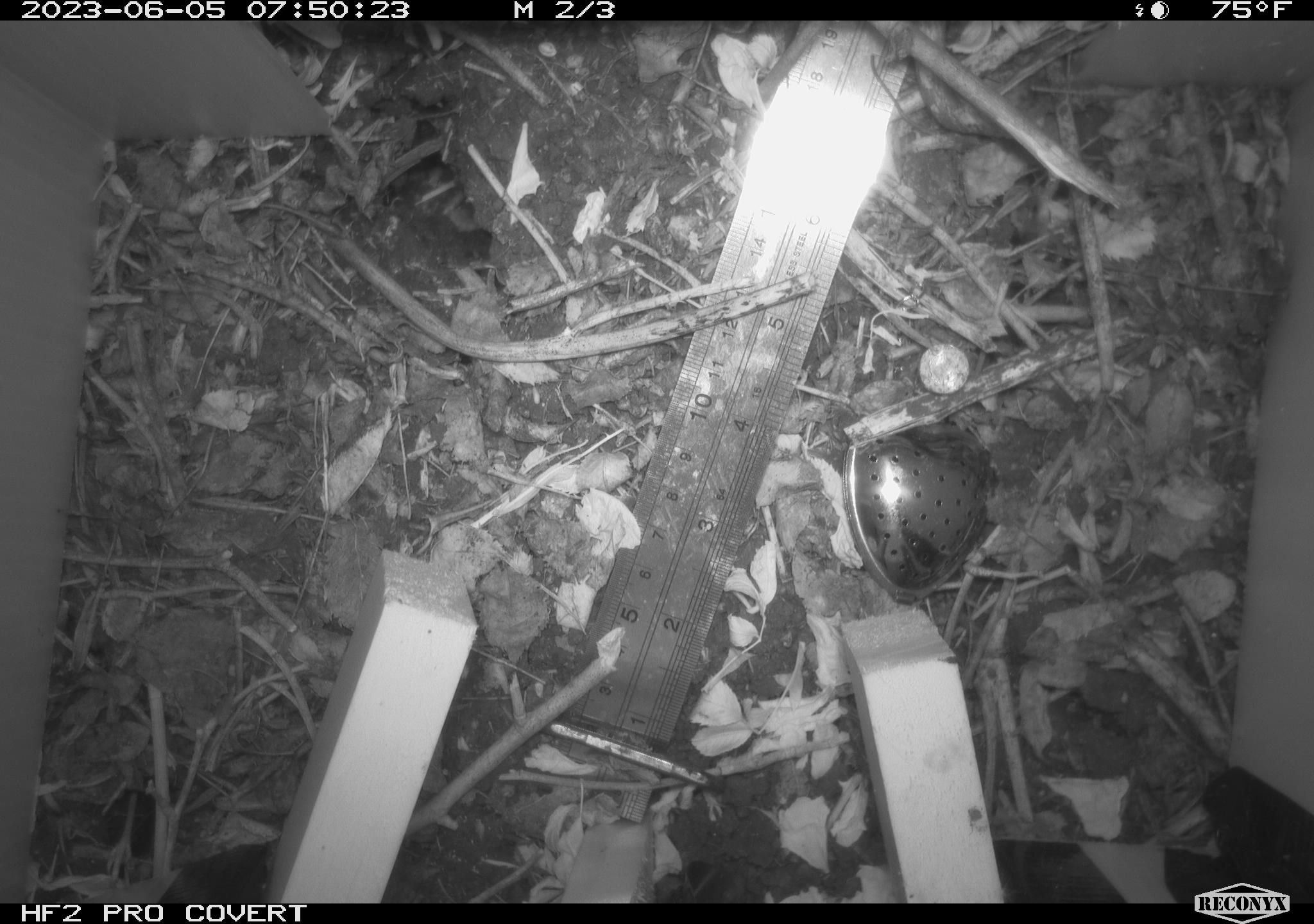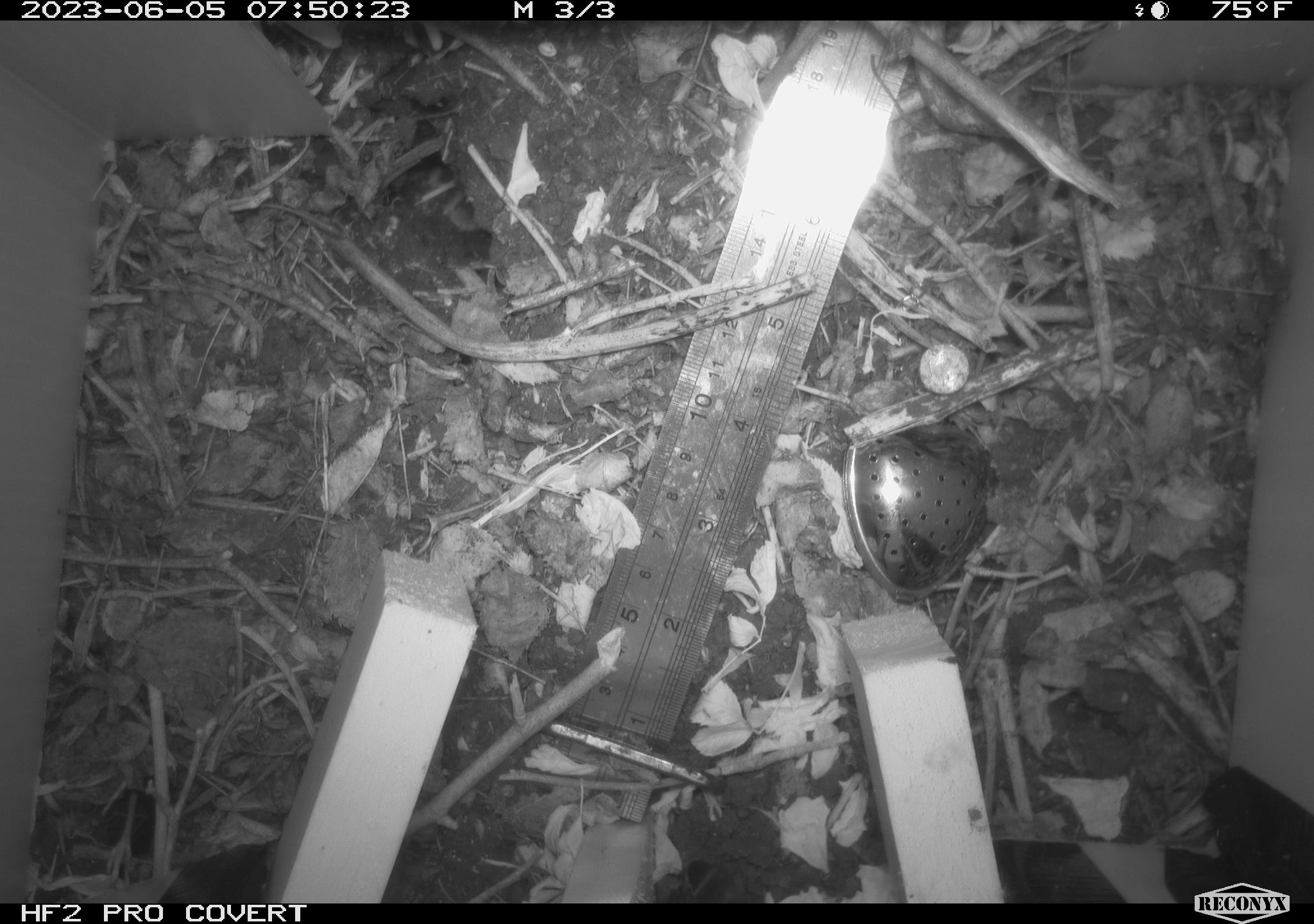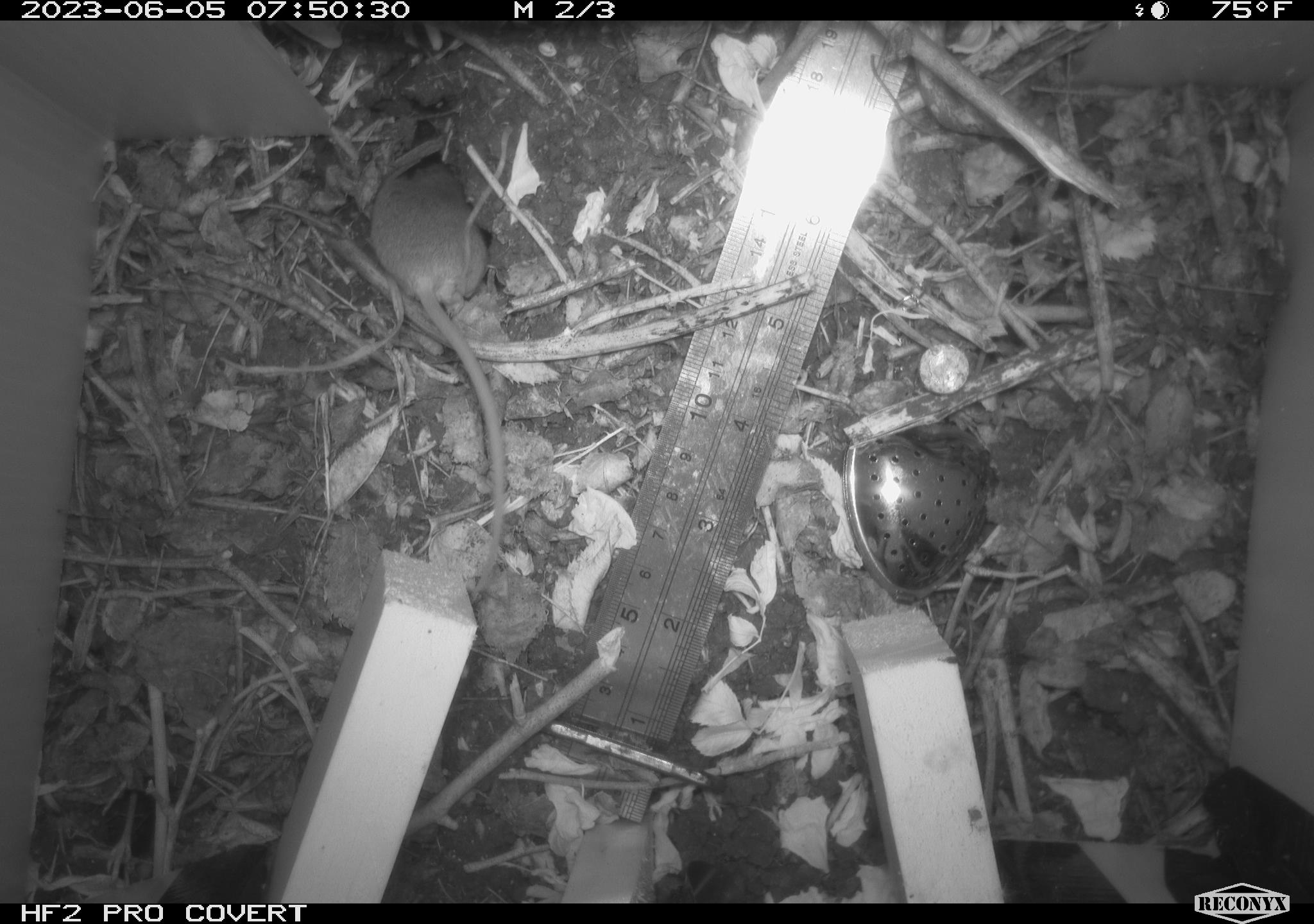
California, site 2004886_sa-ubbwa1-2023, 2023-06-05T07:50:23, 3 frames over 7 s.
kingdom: Animalia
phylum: Chordata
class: Mammalia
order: Rodentia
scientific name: Rodentia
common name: rodent